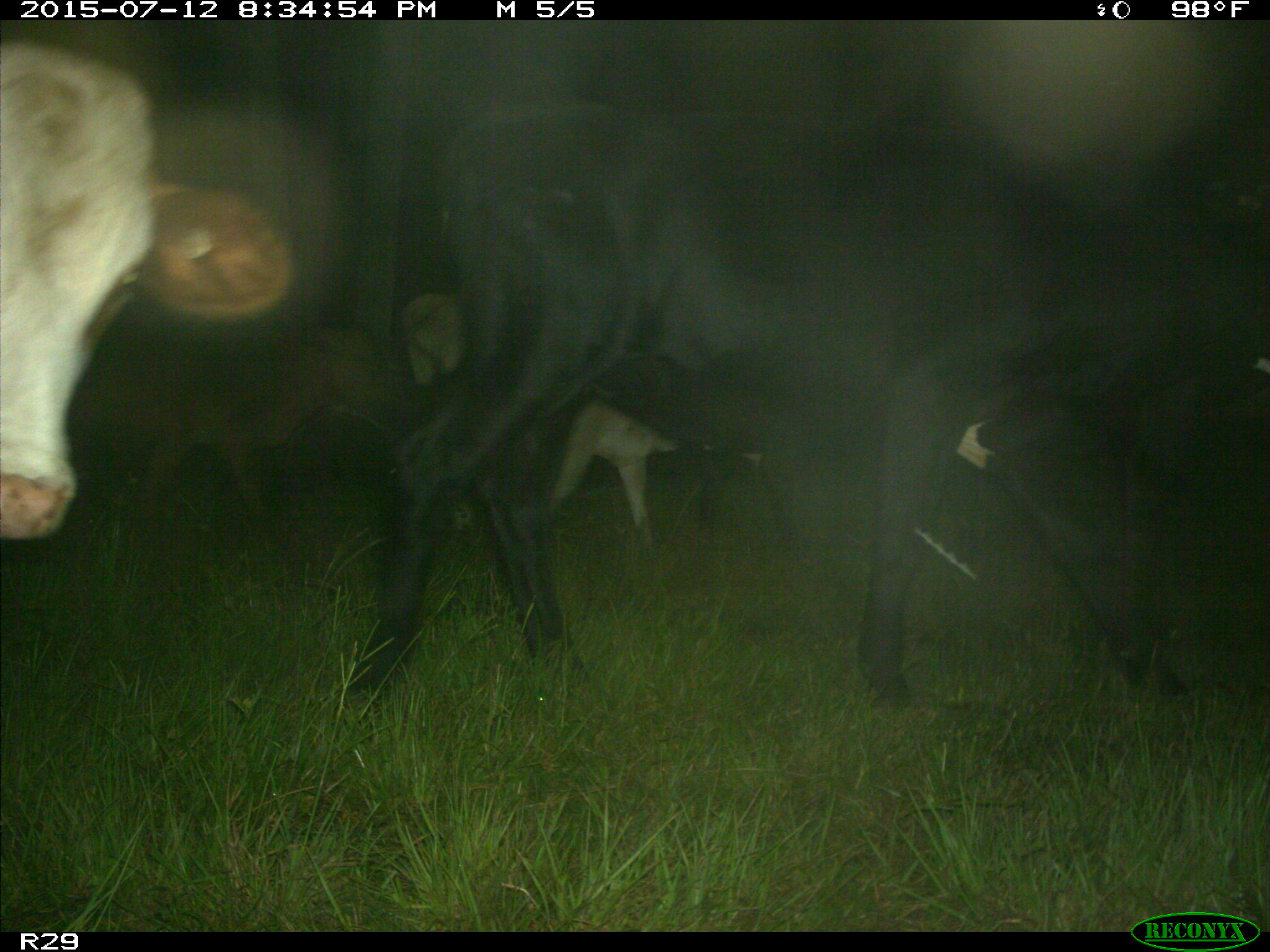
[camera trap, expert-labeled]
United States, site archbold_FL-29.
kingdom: Animalia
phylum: Chordata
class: Mammalia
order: Artiodactyla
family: Bovidae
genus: Bos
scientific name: Bos taurus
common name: domestic cow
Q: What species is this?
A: Bos taurus (domestic cow).